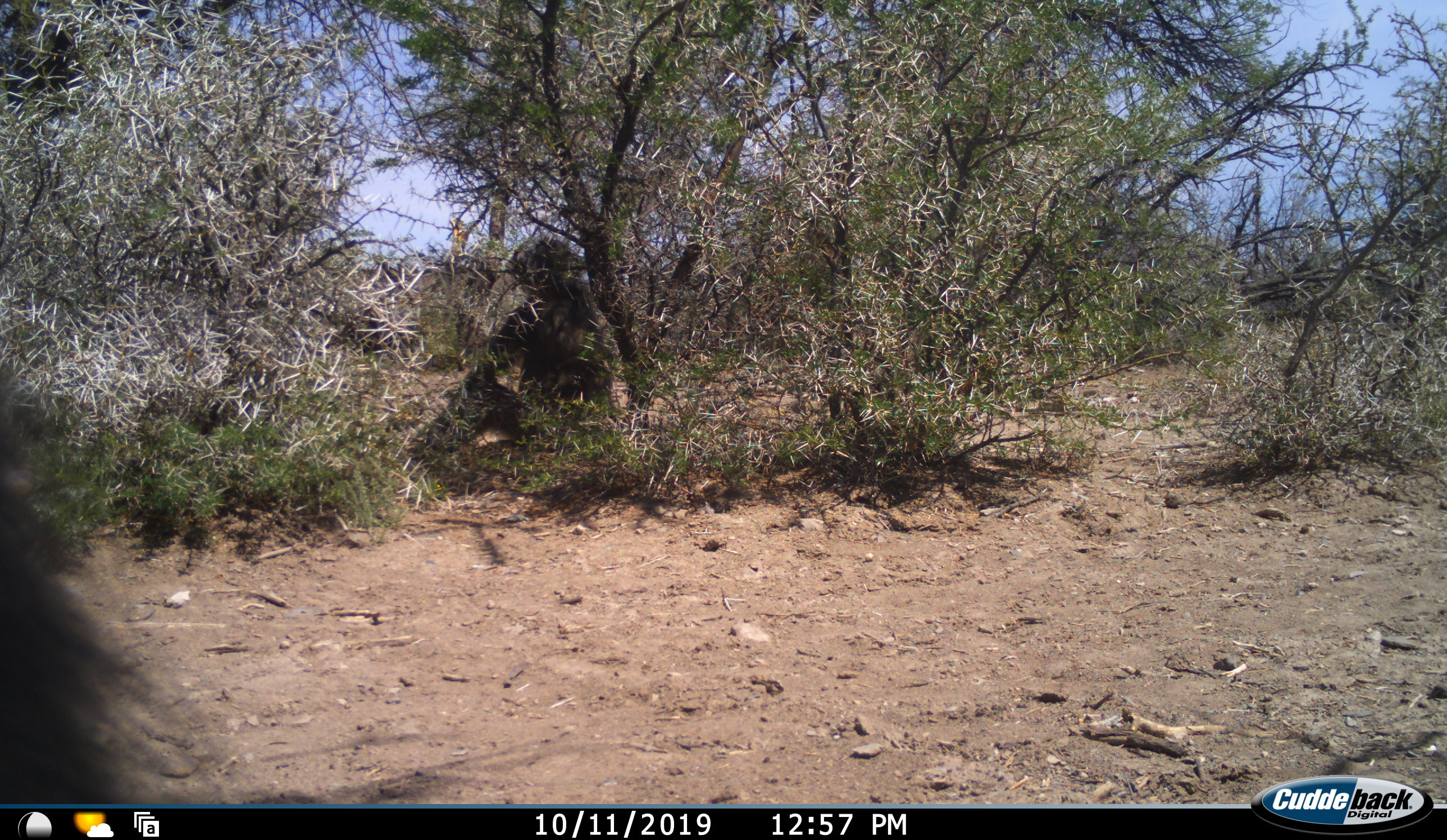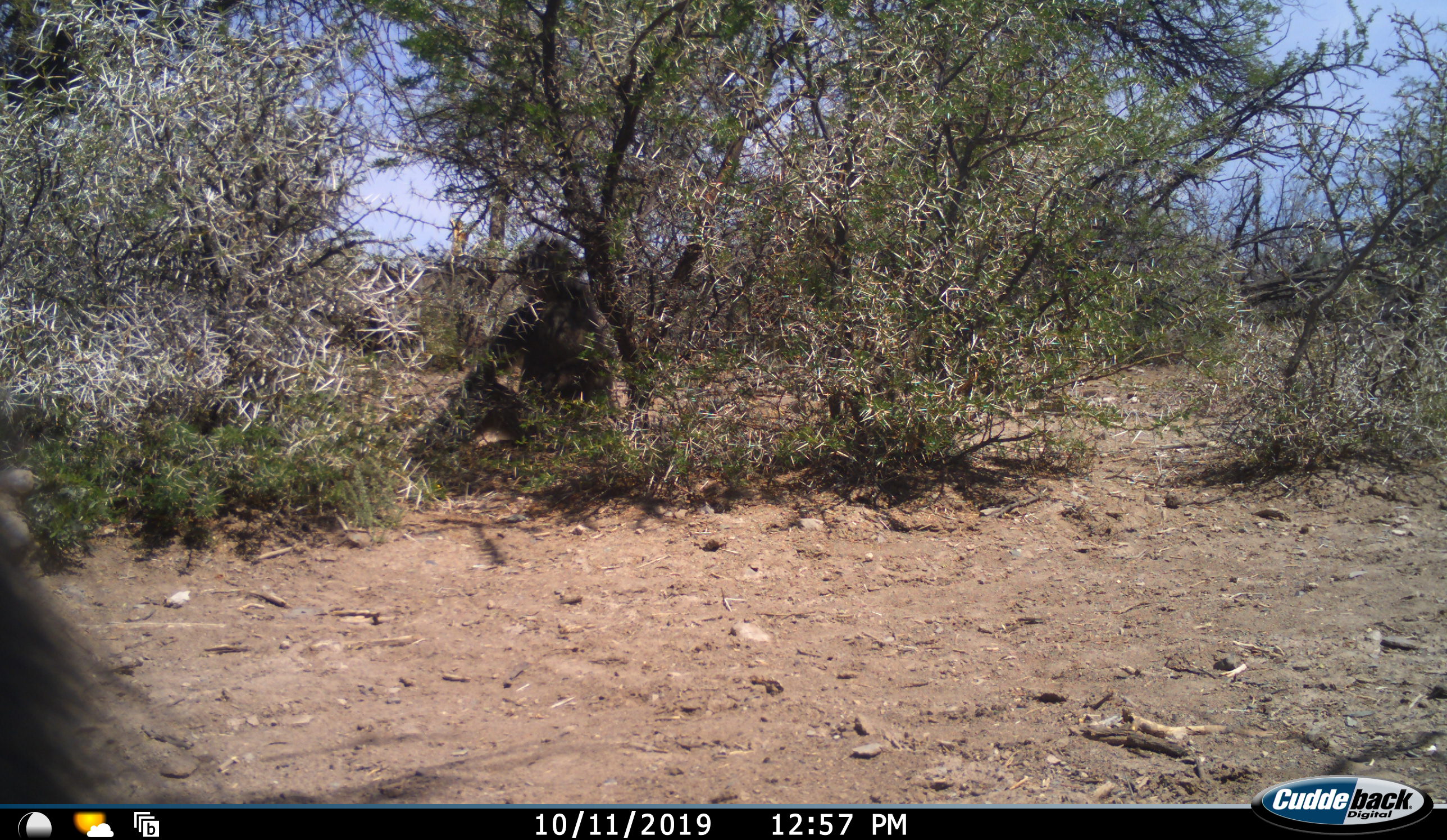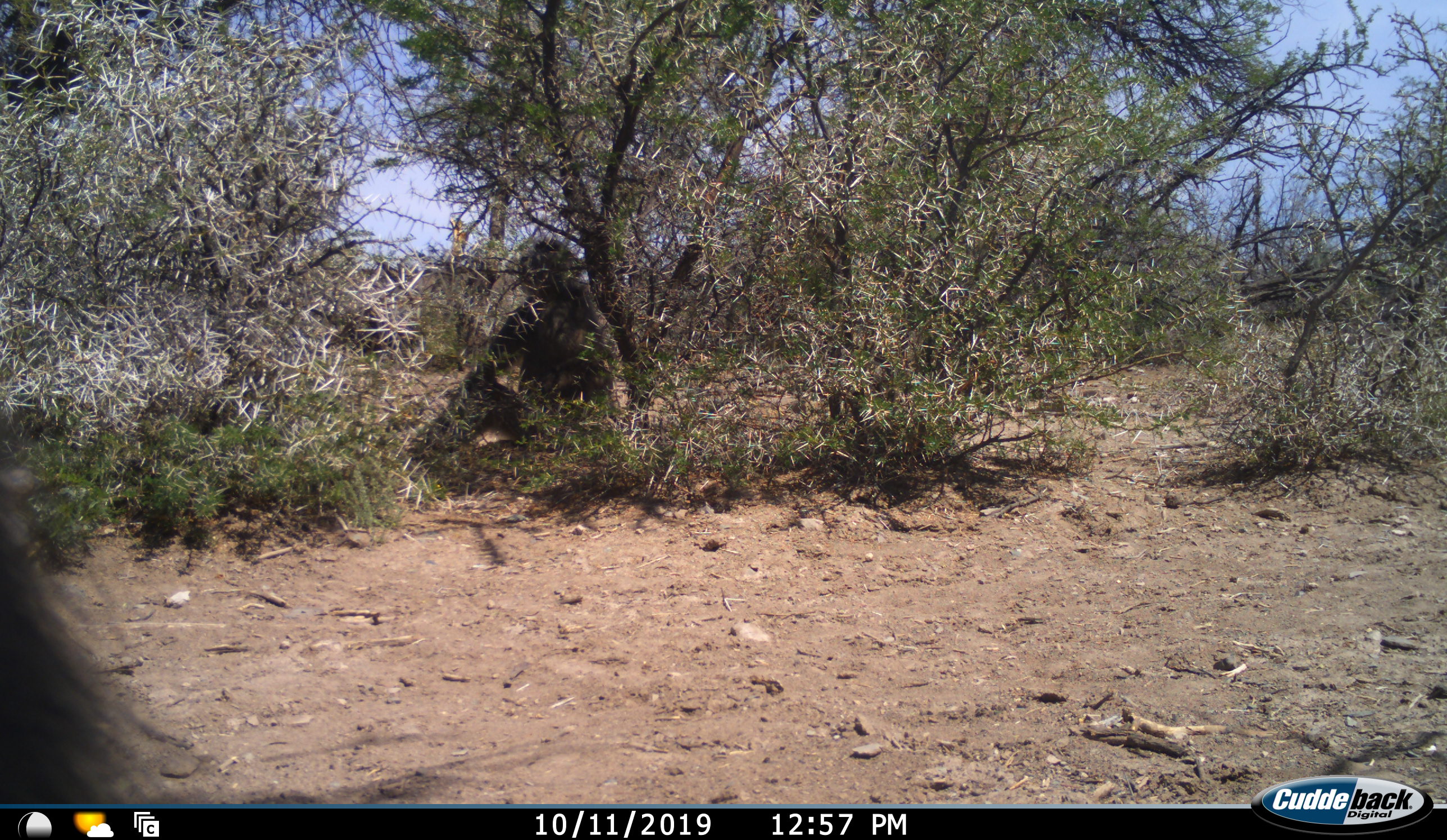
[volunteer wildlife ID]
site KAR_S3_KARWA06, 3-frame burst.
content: unidentified animal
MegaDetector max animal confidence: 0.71